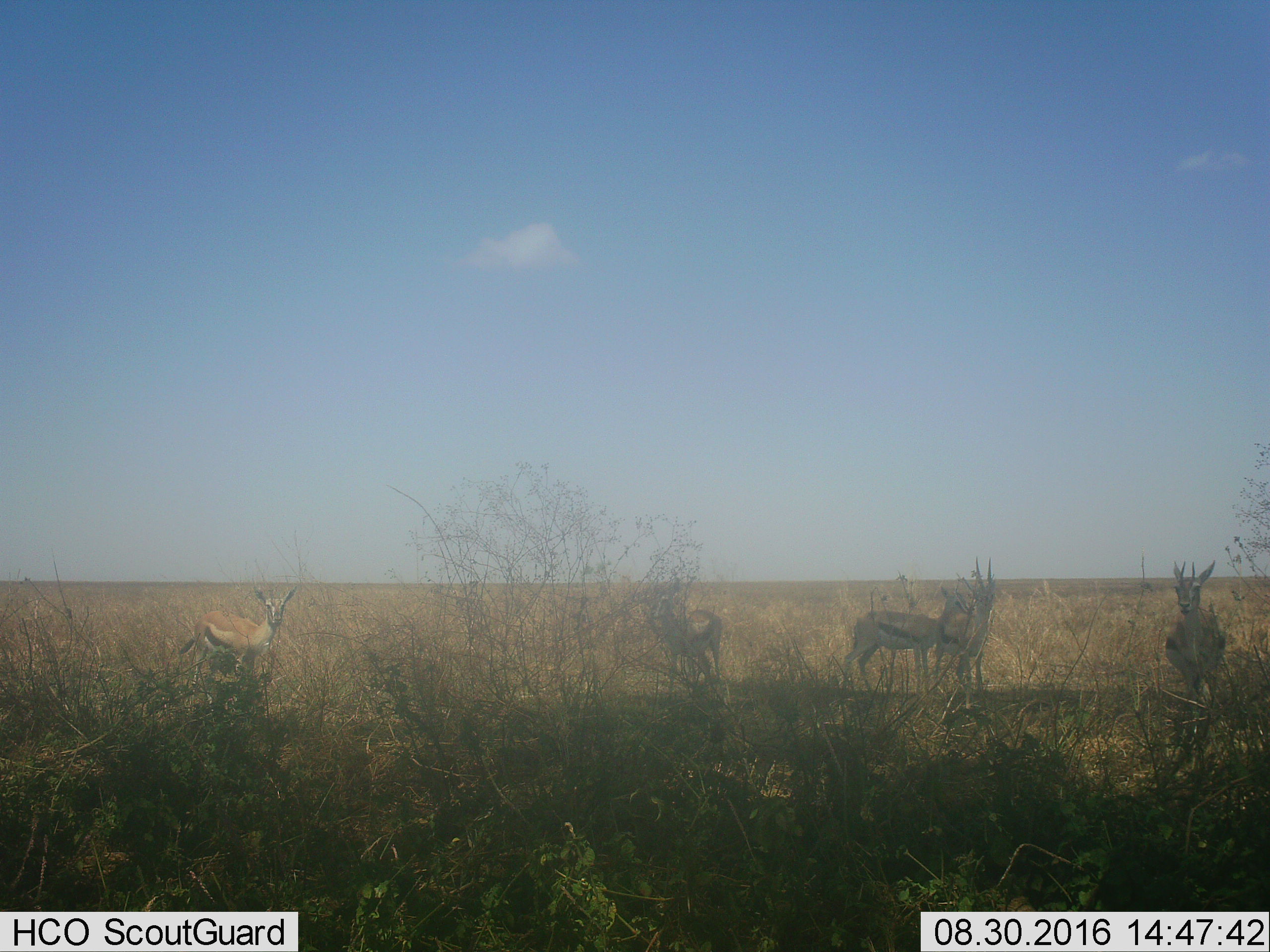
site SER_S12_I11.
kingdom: Animalia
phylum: Chordata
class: Mammalia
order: Artiodactyla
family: Bovidae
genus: Eudorcas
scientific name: Eudorcas thomsonii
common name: thomson's gazelle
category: gazellethomsons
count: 5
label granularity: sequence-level